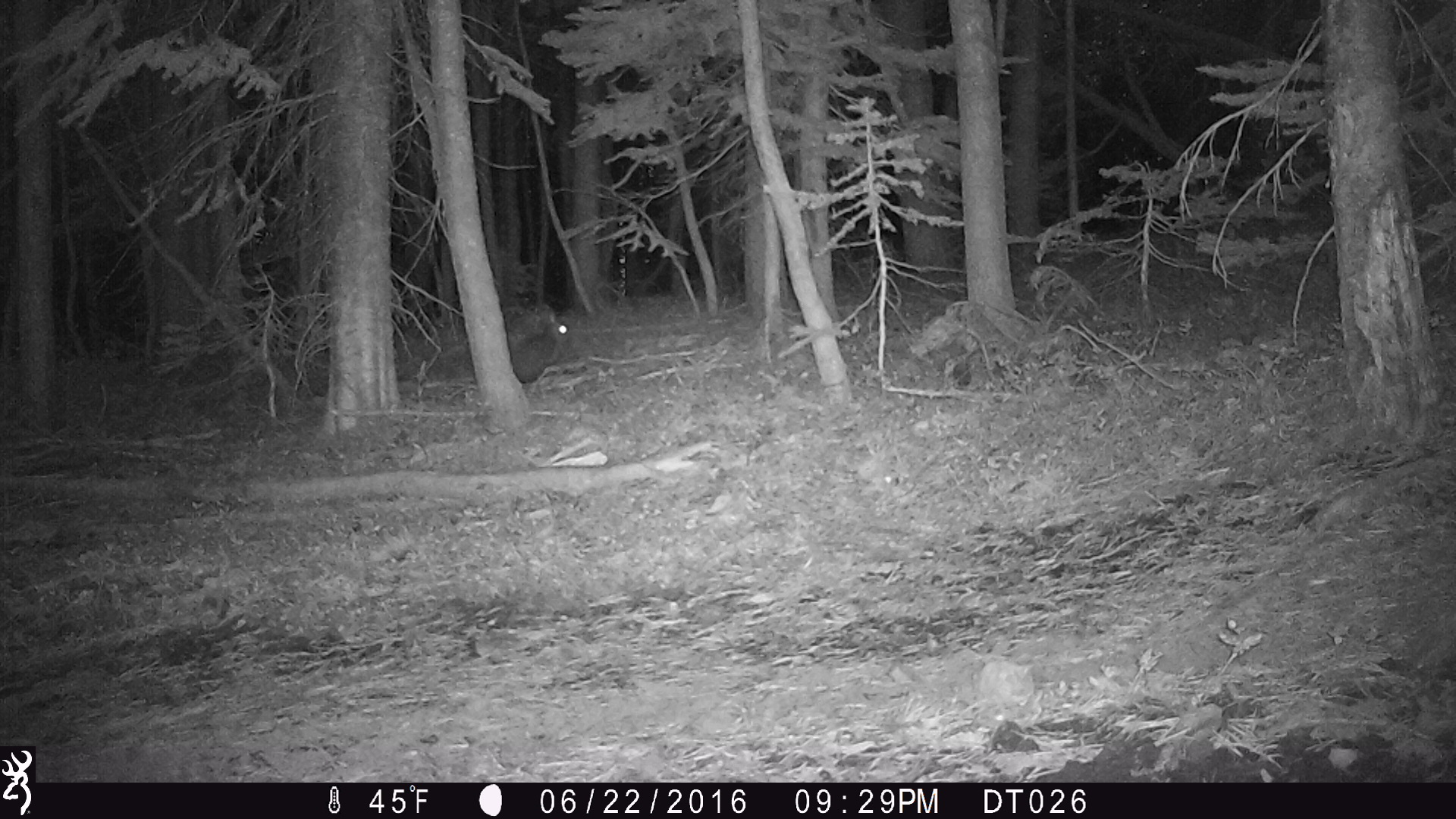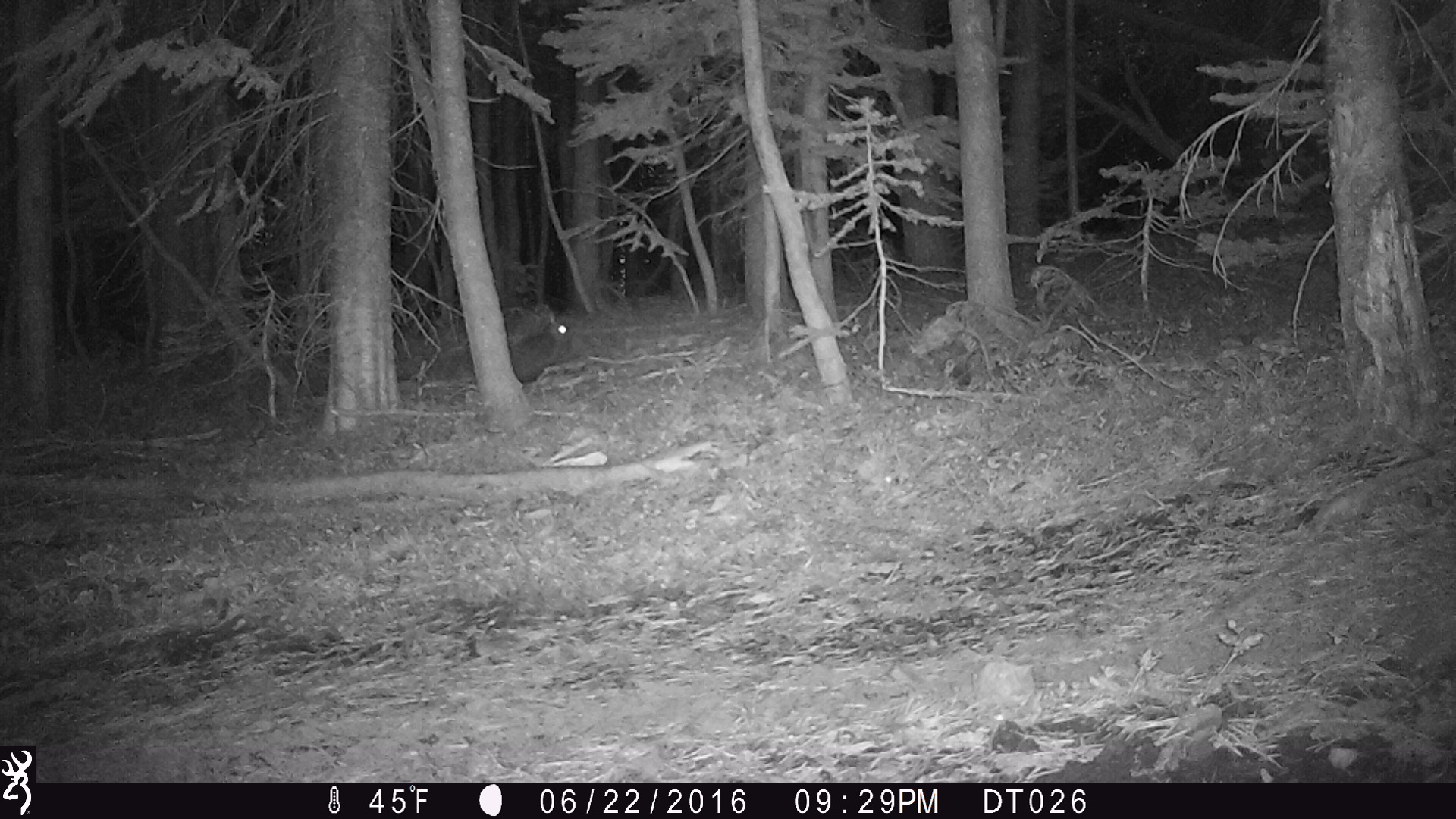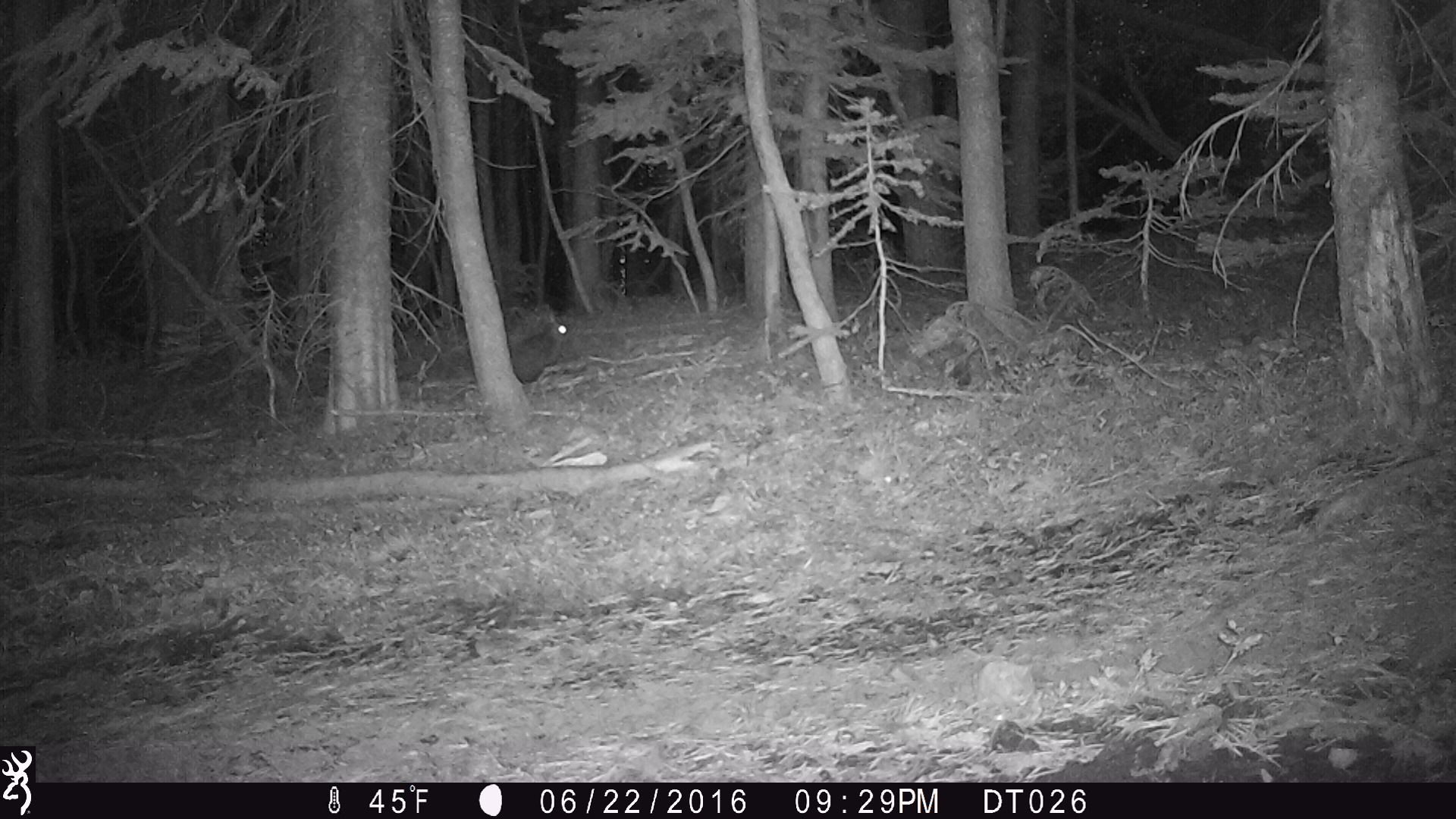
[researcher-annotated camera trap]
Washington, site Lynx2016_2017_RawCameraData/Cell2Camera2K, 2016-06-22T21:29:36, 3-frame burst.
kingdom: Animalia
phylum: Chordata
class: Mammalia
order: Lagomorpha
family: Leporidae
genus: Lepus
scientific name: Lepus americanus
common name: snowshoe hare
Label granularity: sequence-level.